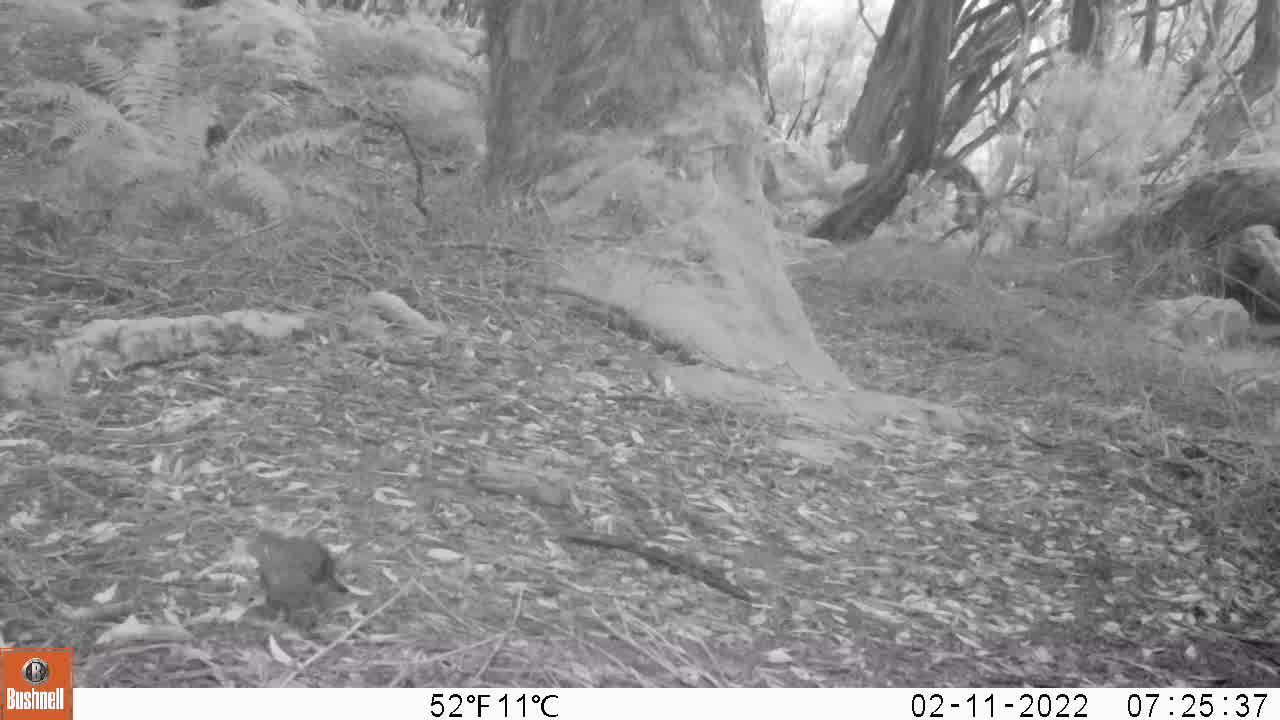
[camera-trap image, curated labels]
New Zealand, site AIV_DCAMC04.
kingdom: Animalia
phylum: Chordata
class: Aves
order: Passeriformes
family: Turdidae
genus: Turdus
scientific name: Turdus merula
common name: eurasian blackbird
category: blackbird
Blackbird (eurasian blackbird) (Turdus merula).